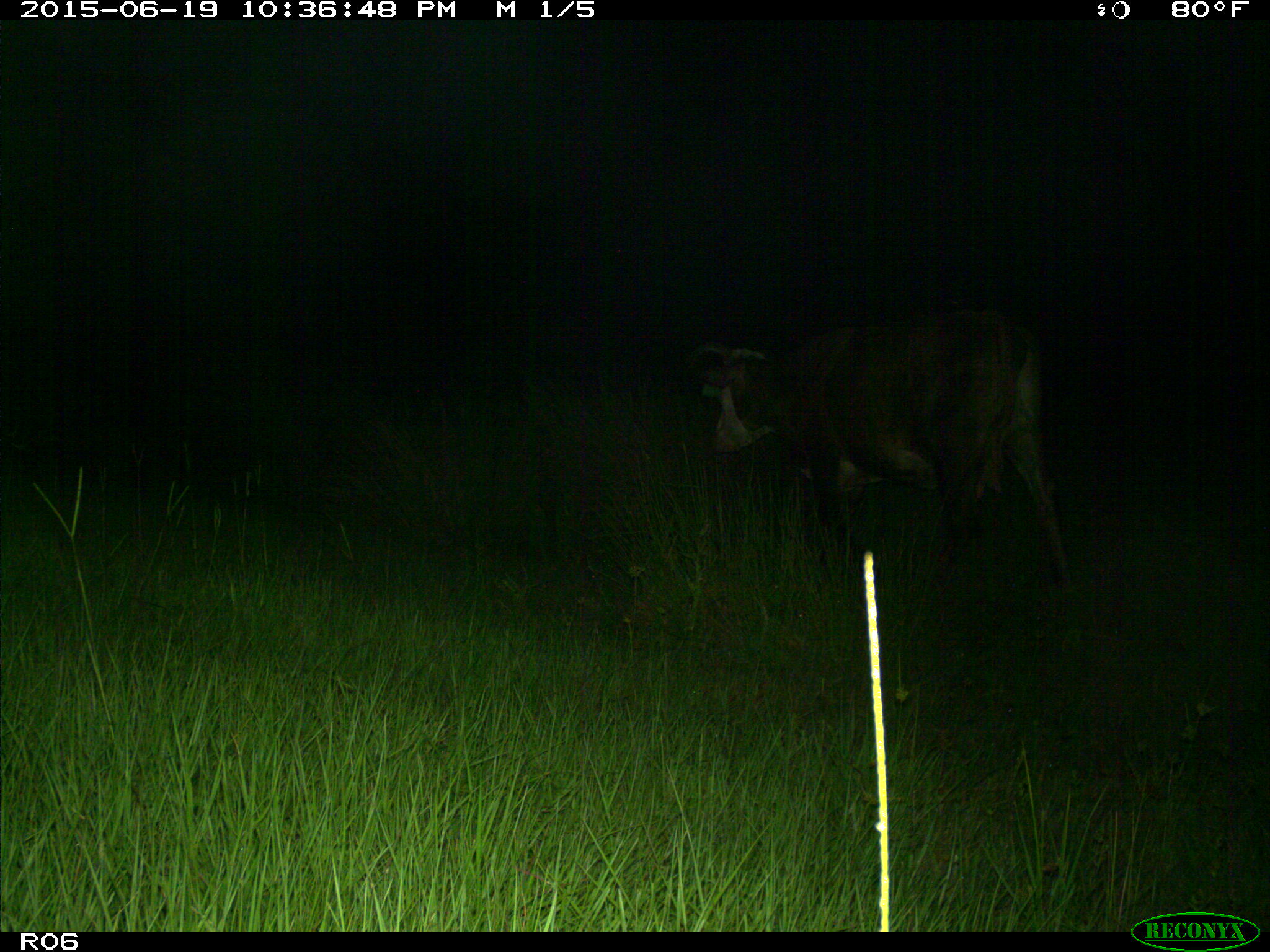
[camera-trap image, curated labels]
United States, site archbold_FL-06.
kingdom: Animalia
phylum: Chordata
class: Mammalia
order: Artiodactyla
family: Bovidae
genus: Bos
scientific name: Bos taurus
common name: domestic cow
Bos taurus (domestic cow).